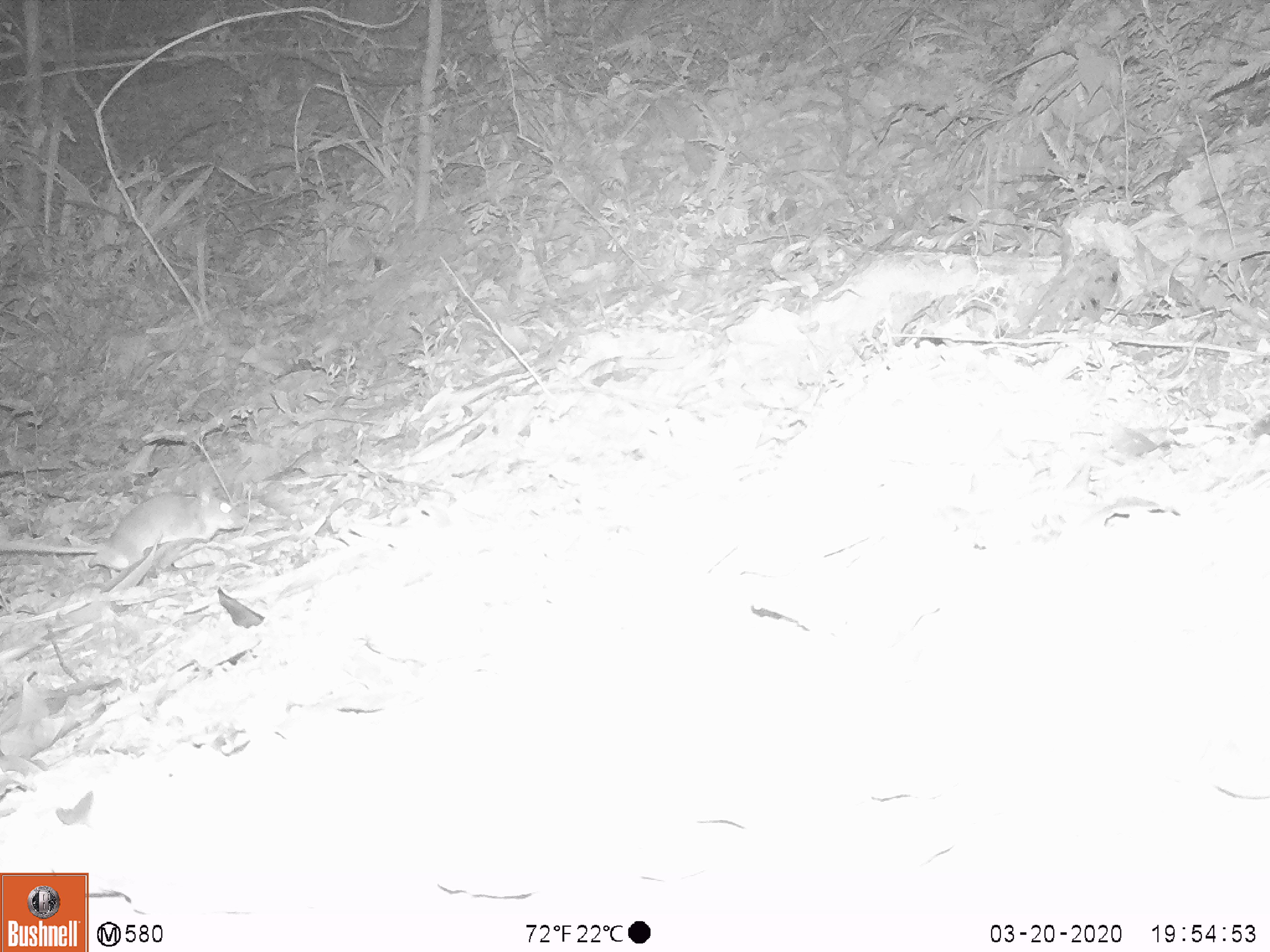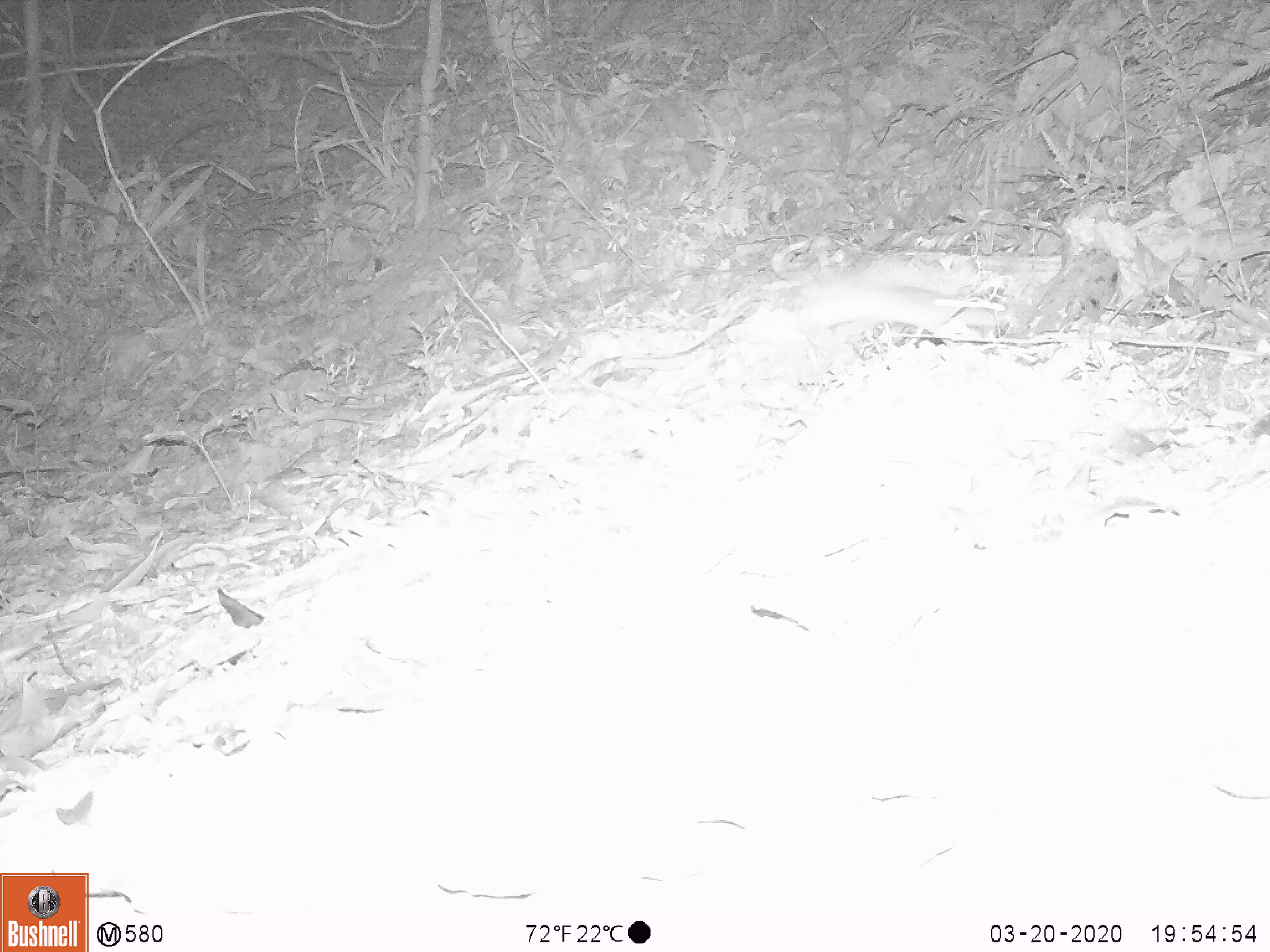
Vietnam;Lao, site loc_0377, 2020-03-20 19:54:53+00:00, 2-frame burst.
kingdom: Animalia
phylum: Chordata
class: Mammalia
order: Rodentia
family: Muridae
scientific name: Muridae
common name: old-world mice and rats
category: unidentified murid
Unidentified murid (old-world mice and rats) (Muridae). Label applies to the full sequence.